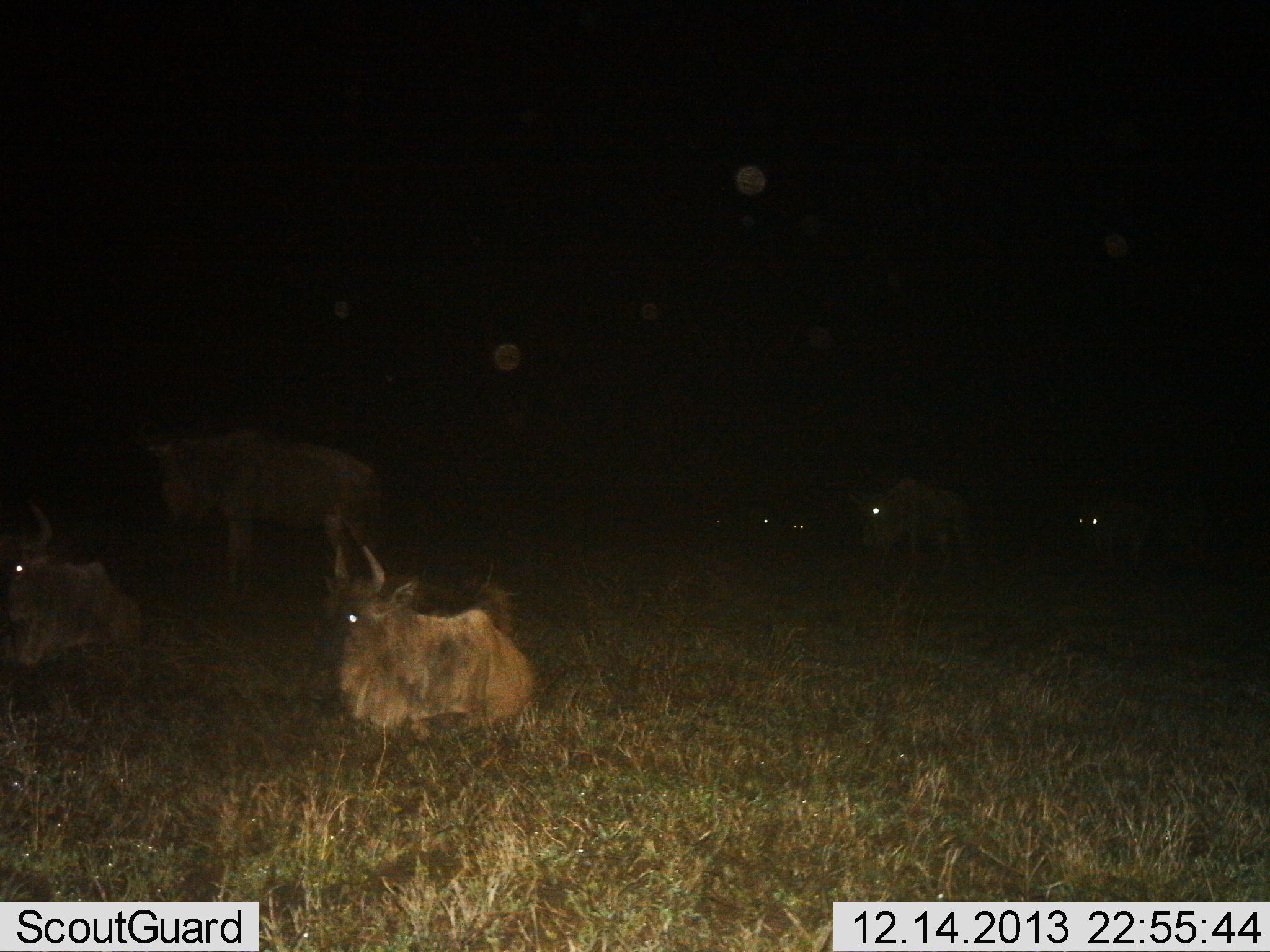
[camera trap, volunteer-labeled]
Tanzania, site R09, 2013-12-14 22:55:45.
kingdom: Animalia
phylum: Chordata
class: Mammalia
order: Artiodactyla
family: Bovidae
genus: Connochaetes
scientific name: Connochaetes taurinus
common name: blue wildebeest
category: wildebeest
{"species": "wildebeest (blue wildebeest) (Connochaetes taurinus)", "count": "6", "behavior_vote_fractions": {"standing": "40%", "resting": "100%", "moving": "10%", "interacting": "0%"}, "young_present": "0%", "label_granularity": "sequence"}